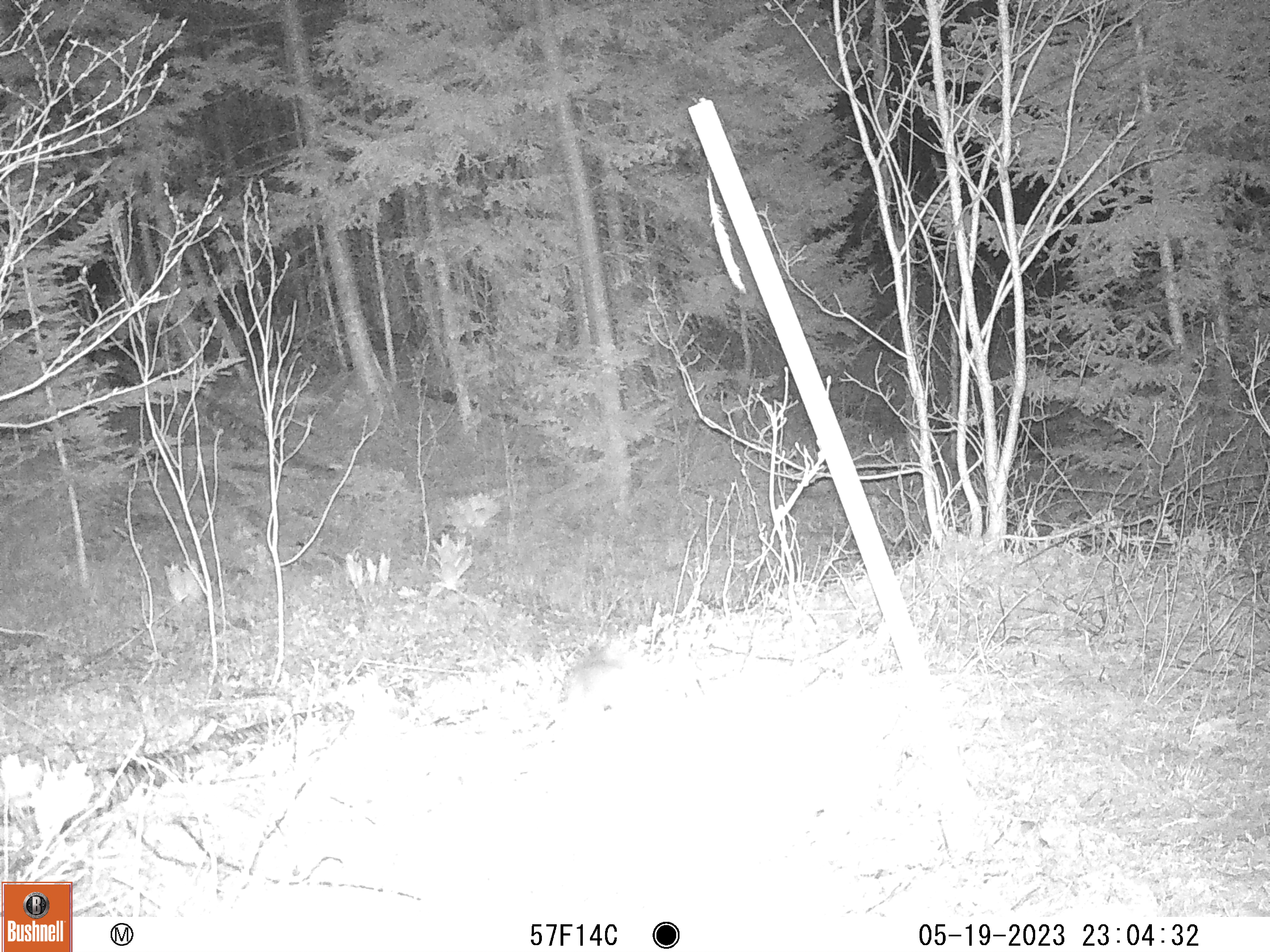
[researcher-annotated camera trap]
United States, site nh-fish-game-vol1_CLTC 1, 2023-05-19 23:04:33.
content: unidentified animal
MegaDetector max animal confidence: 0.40